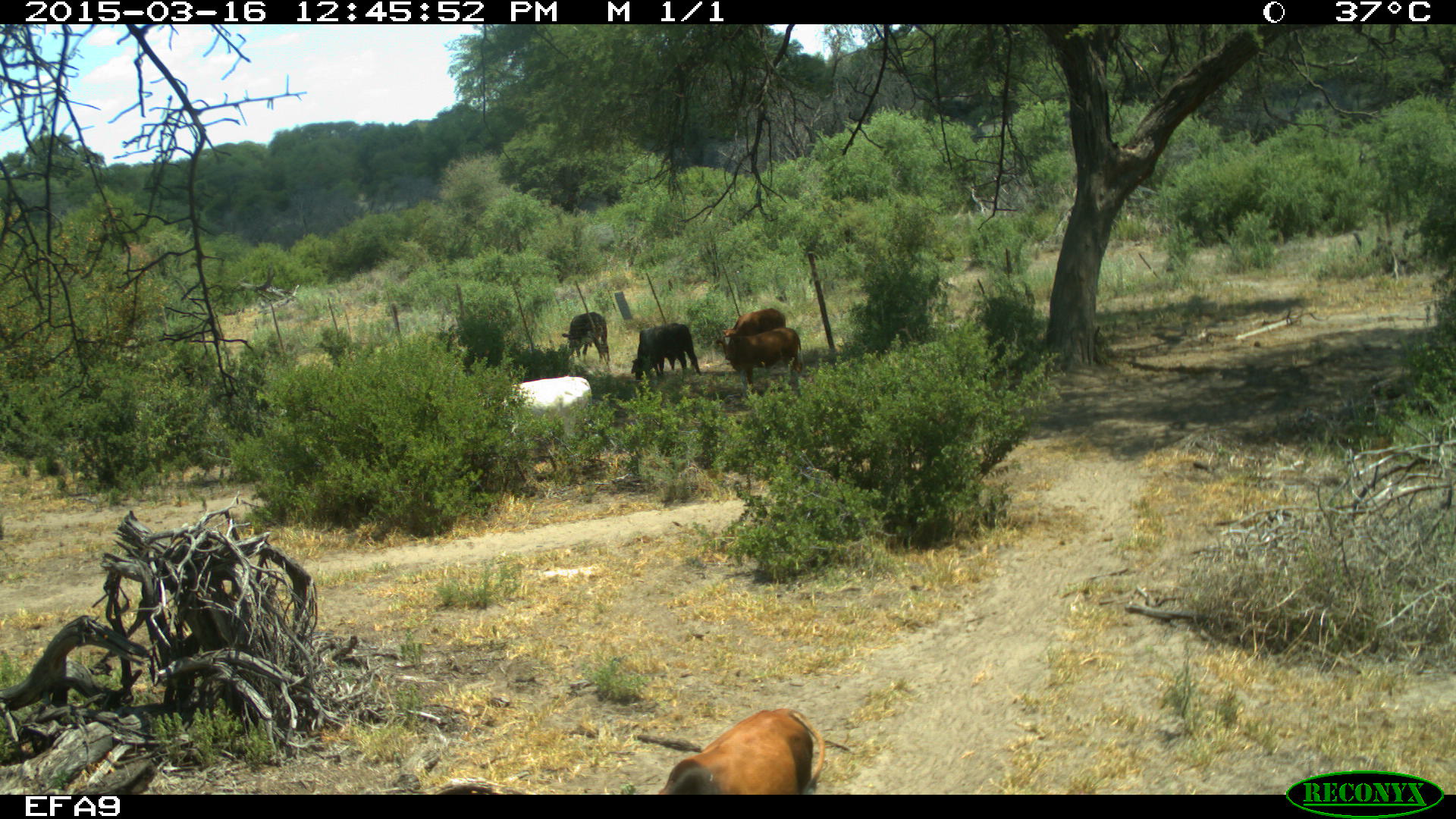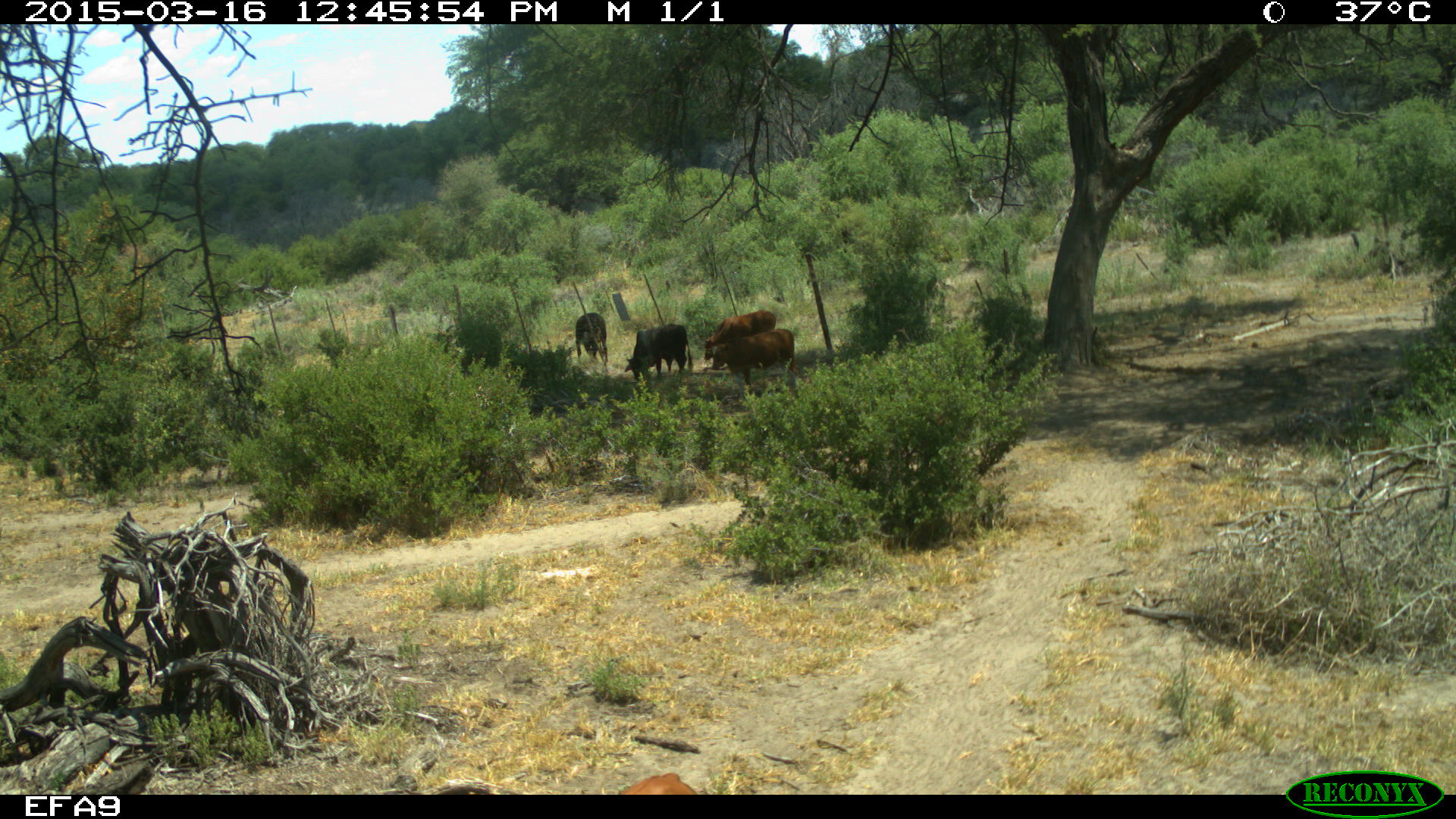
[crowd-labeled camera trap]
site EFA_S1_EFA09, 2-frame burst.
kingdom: Animalia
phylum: Chordata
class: Mammalia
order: Artiodactyla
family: Bovidae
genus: Bos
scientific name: Bos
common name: cattle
Cattle (Bos), count 5. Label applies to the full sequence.